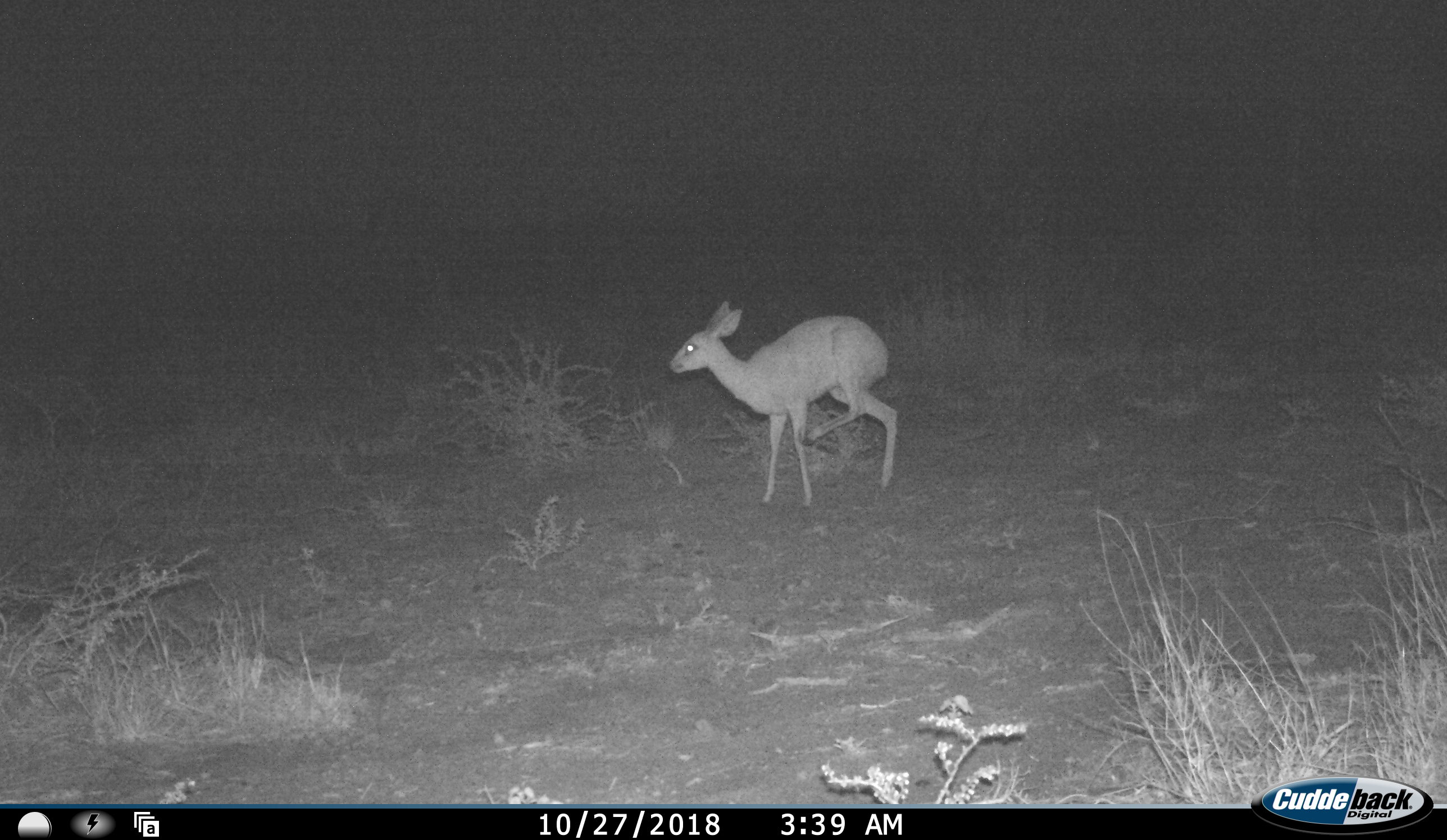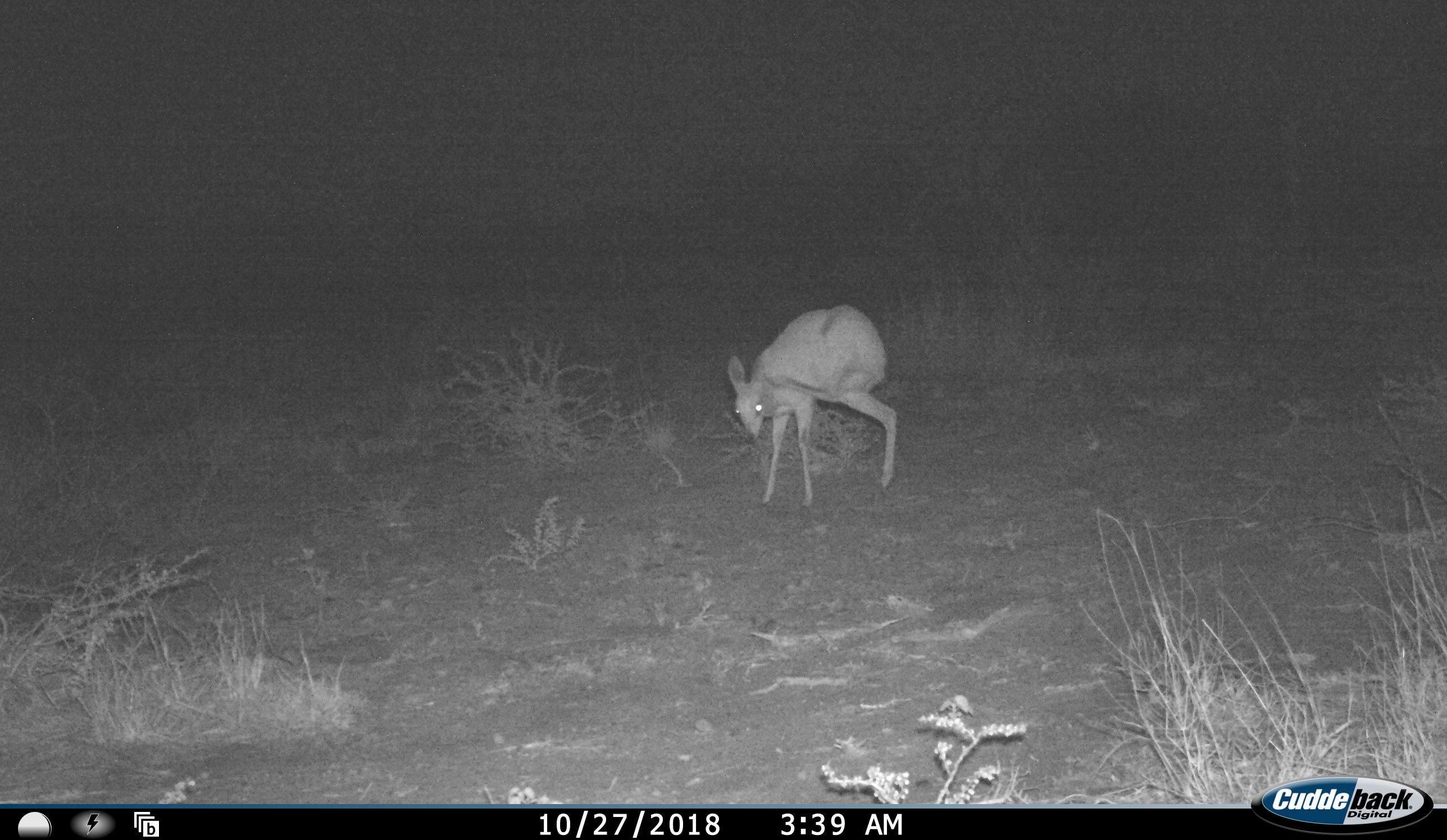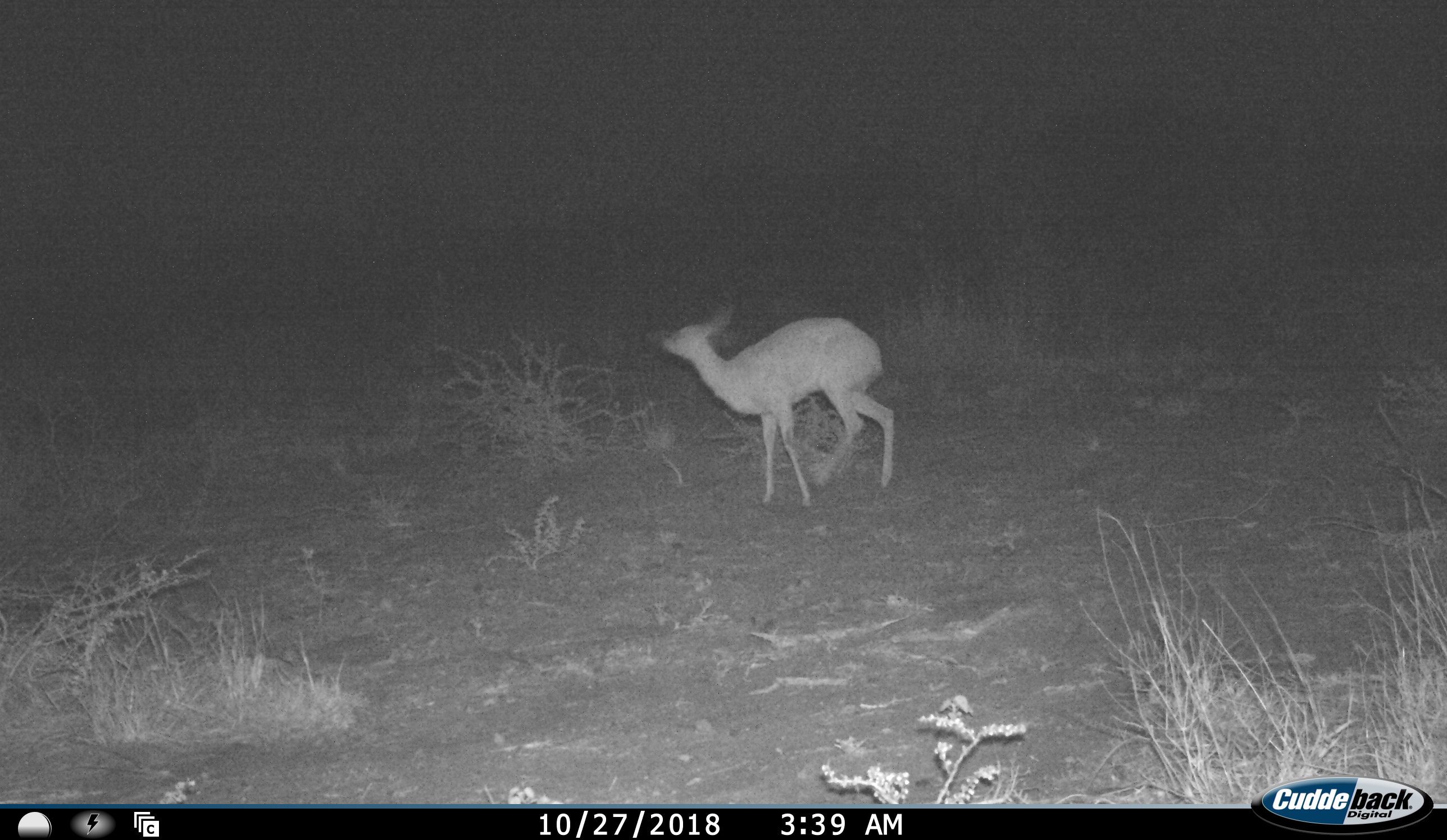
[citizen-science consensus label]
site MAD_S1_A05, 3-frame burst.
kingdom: Animalia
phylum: Chordata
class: Mammalia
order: Artiodactyla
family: Bovidae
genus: Oreotragus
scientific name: Oreotragus oreotragus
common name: klipspringer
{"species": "klipspringer (Oreotragus oreotragus)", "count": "1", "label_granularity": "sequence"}